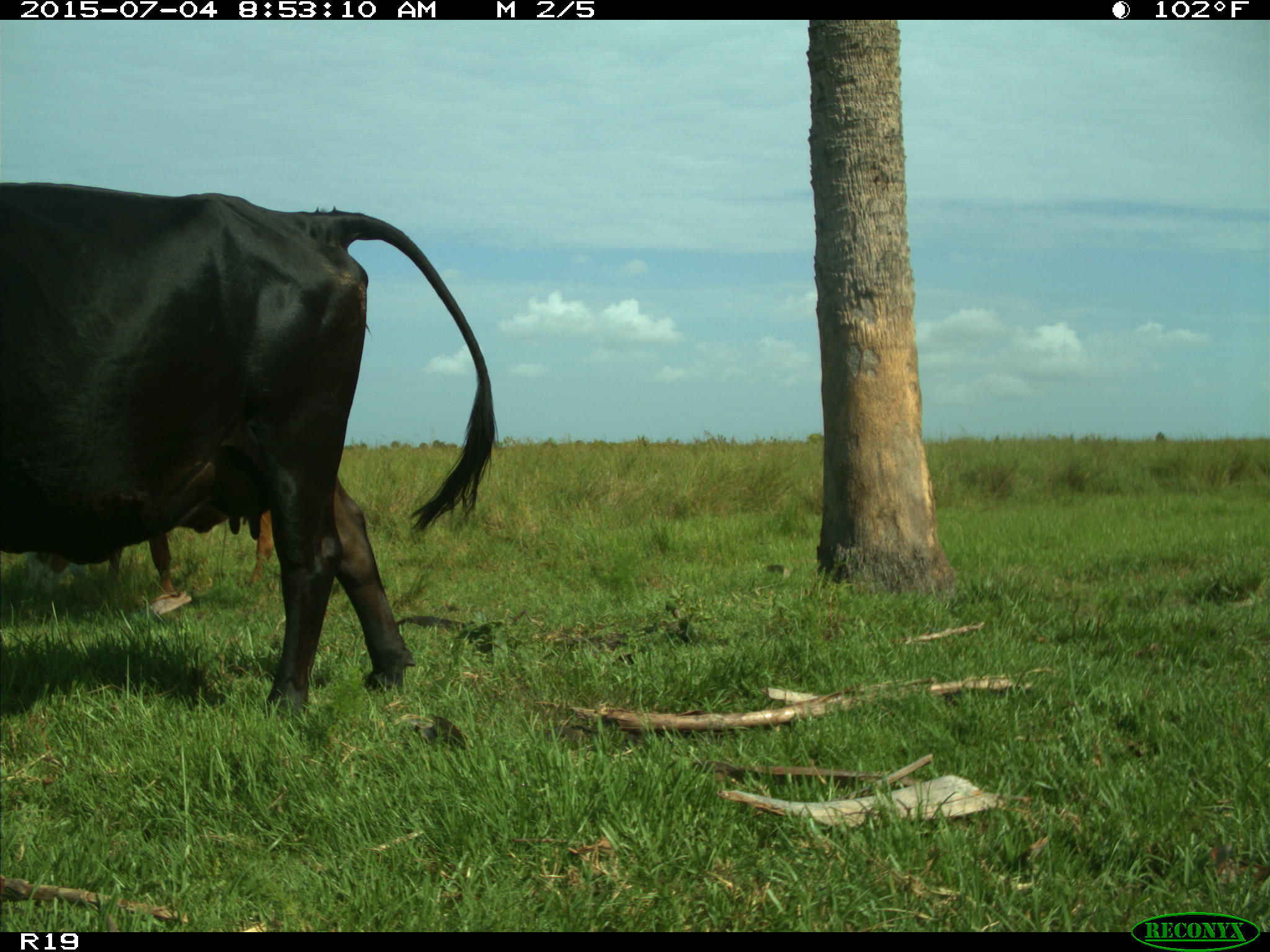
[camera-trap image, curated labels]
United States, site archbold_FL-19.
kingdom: Animalia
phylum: Chordata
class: Mammalia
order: Artiodactyla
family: Bovidae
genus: Bos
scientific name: Bos taurus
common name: domestic cow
Bos taurus (domestic cow).